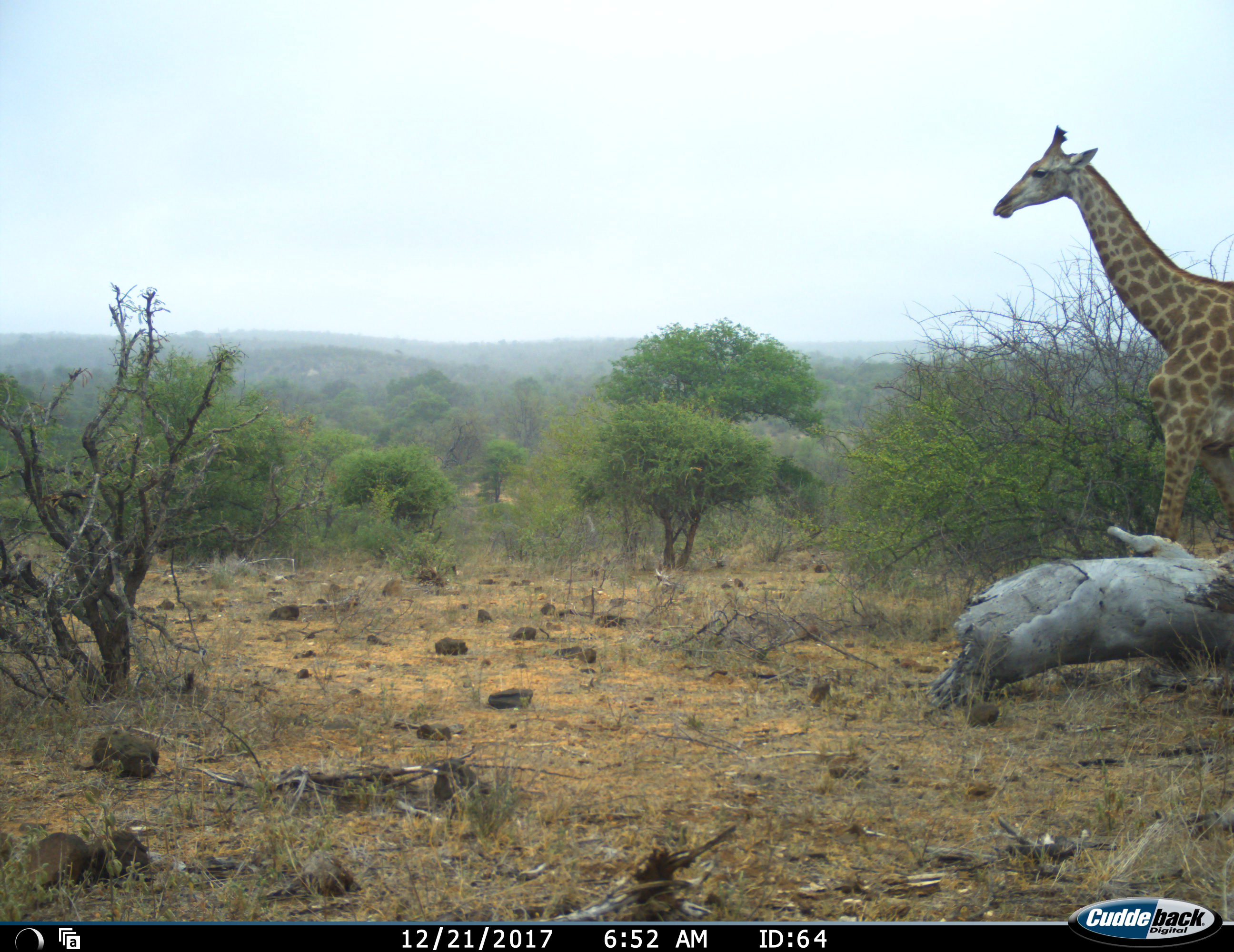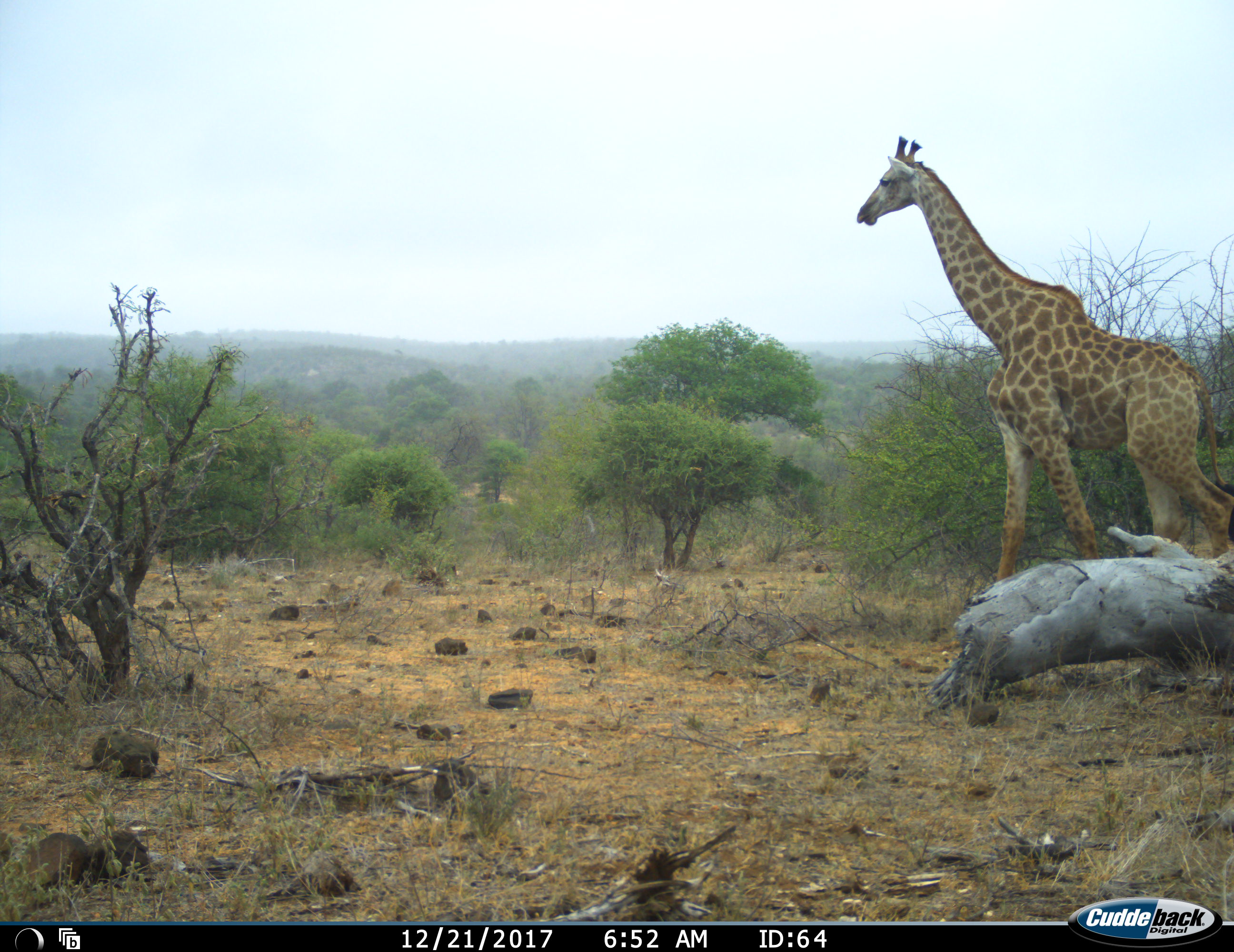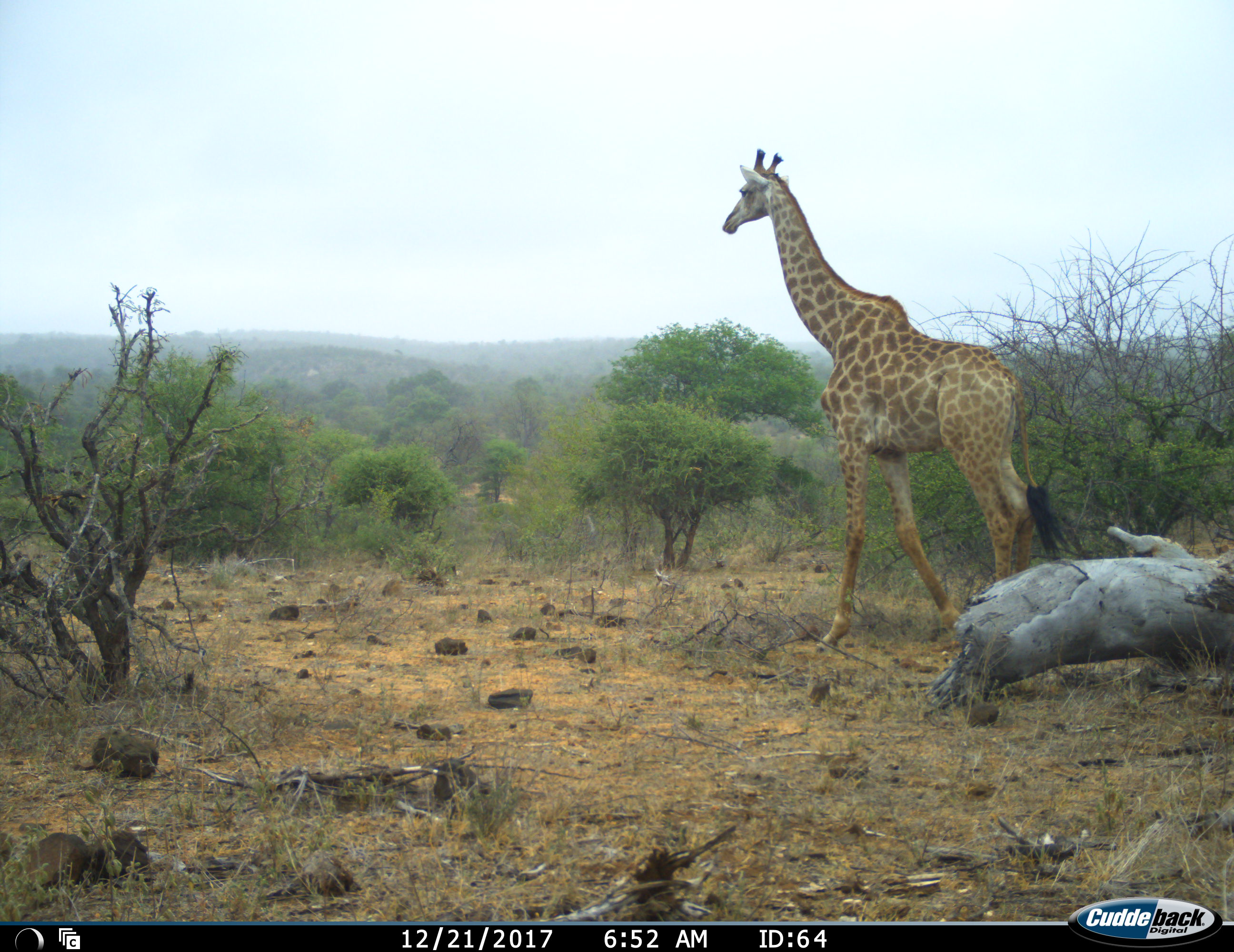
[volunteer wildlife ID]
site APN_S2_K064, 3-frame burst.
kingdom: Animalia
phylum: Chordata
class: Mammalia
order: Artiodactyla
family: Giraffidae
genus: Giraffa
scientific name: Giraffa camelopardalis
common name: giraffe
Giraffe (Giraffa camelopardalis), count 1. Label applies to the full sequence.